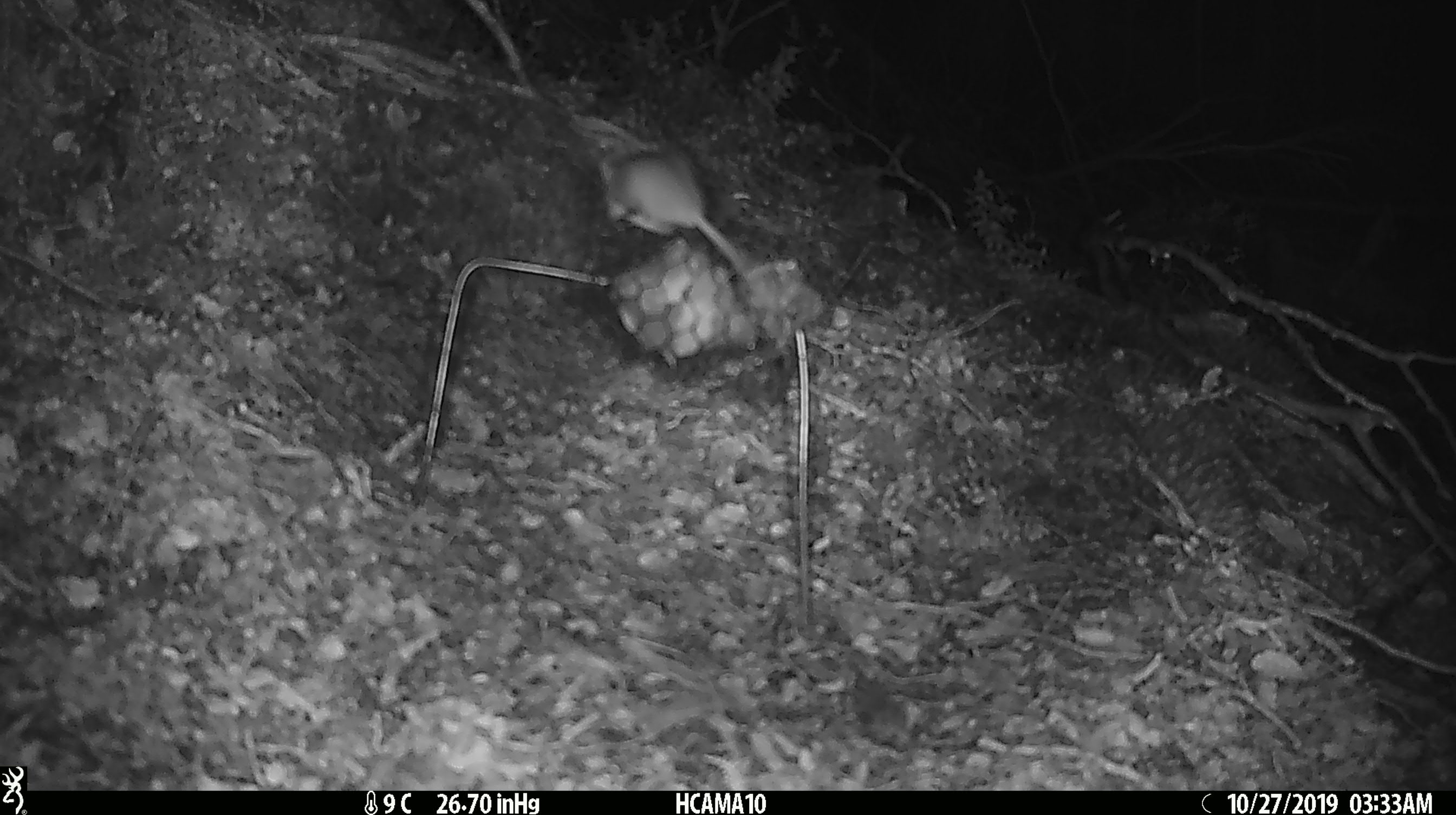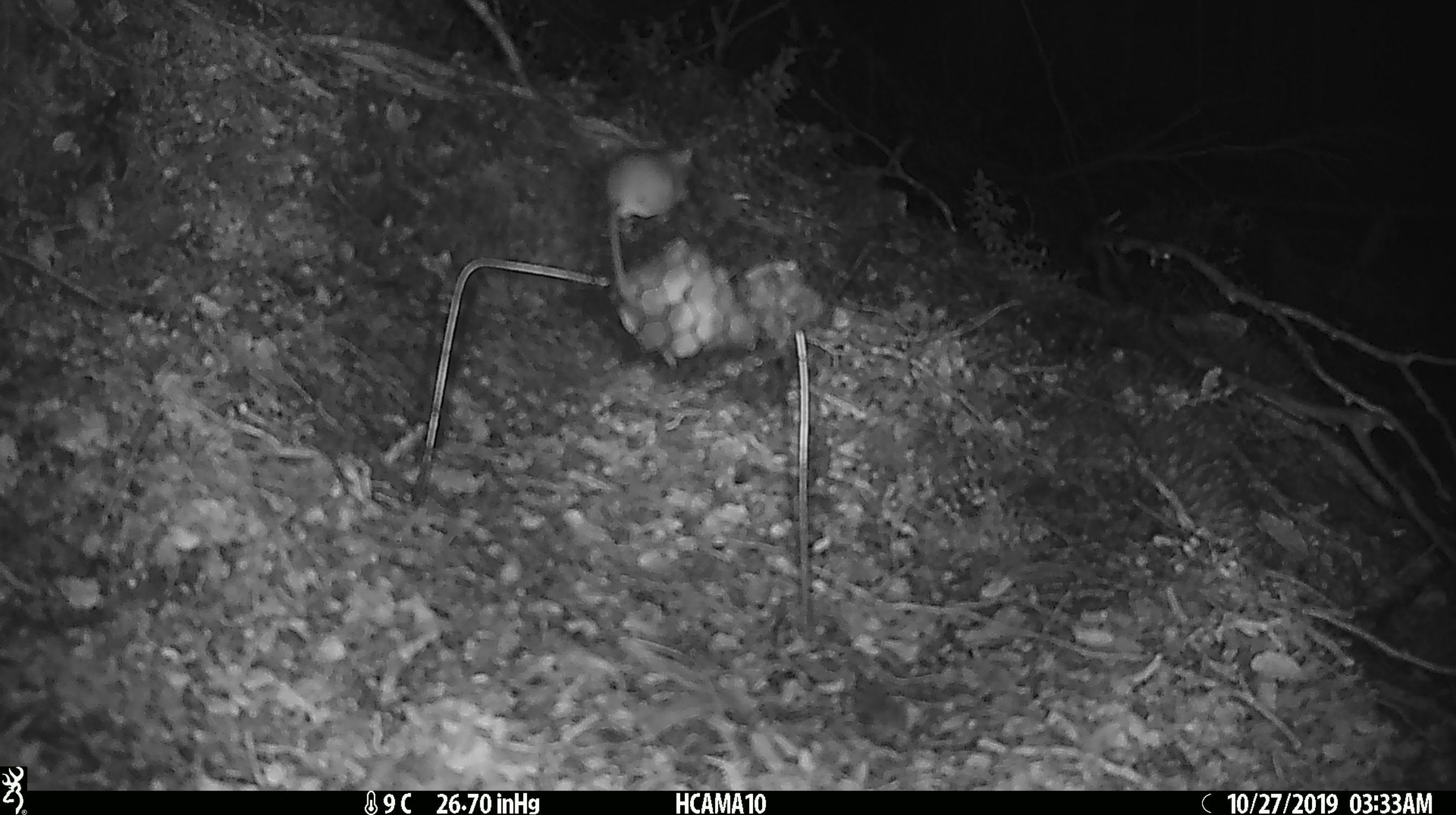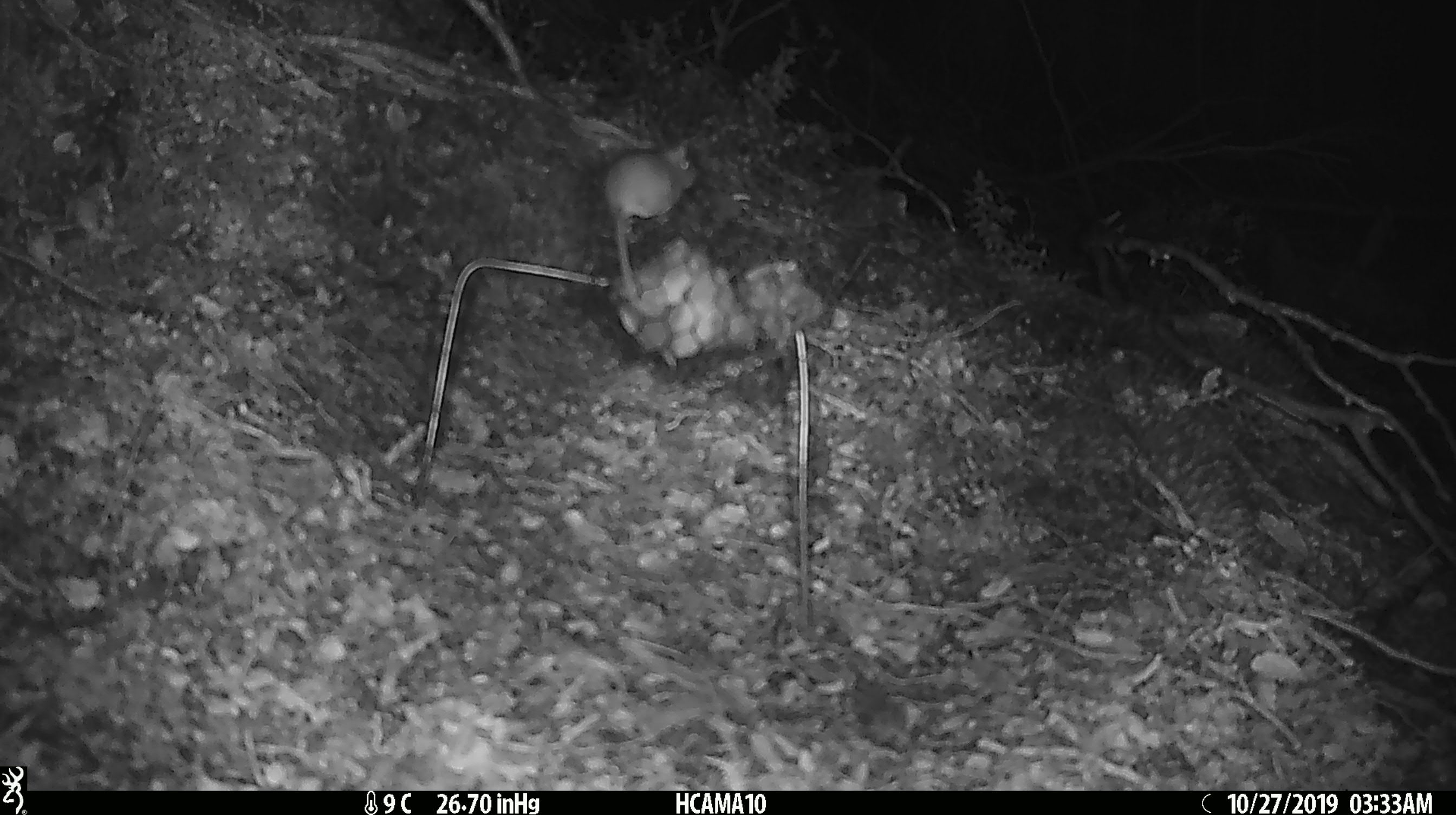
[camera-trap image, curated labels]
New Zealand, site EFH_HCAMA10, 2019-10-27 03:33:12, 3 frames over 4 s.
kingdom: Animalia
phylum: Chordata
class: Mammalia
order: Rodentia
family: Muridae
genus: Mus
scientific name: Mus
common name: mouse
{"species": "mouse (Mus)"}